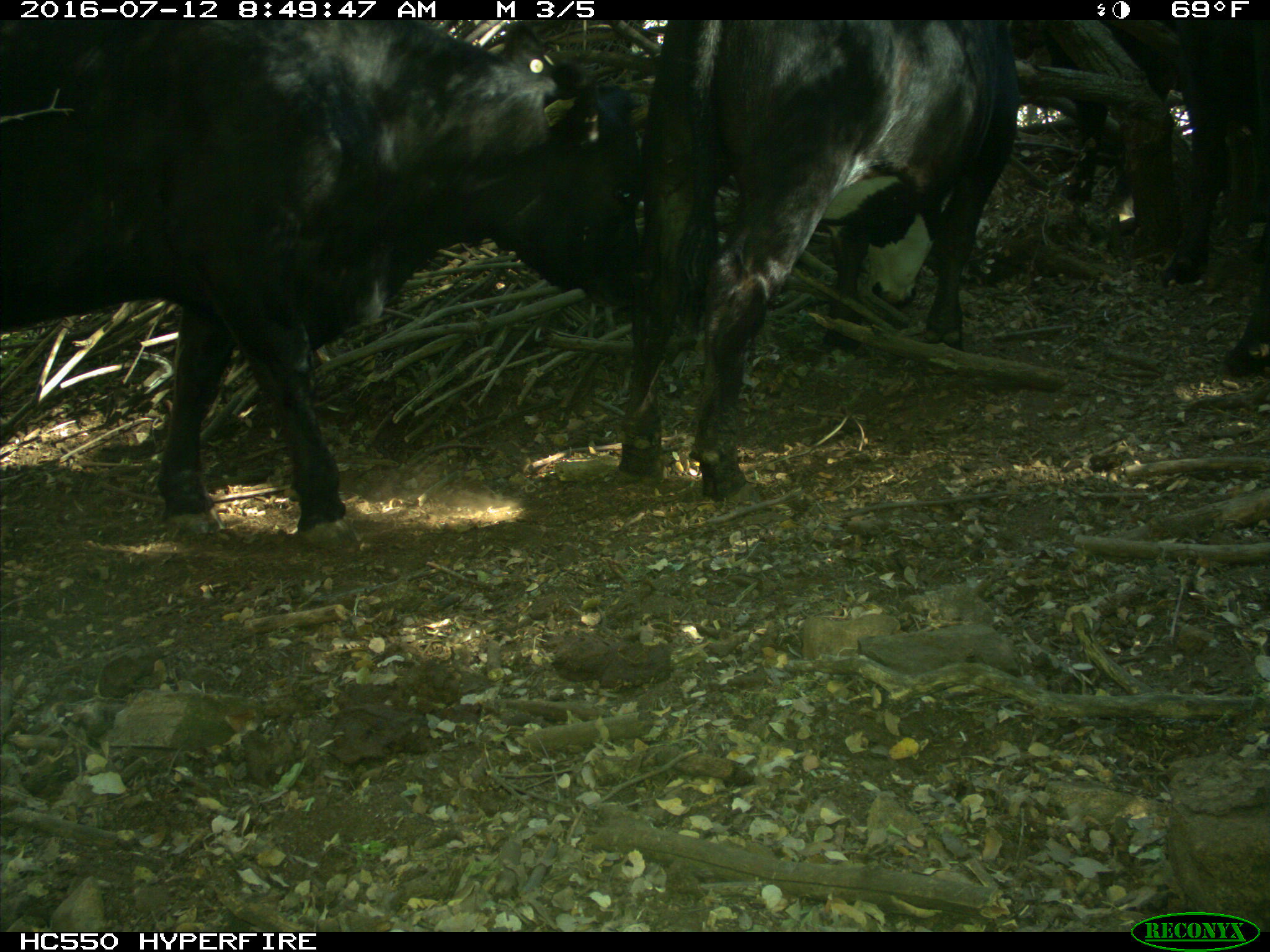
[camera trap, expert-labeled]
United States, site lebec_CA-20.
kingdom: Animalia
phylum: Chordata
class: Mammalia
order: Artiodactyla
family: Bovidae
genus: Bos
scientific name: Bos taurus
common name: domestic cow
Bos taurus (domestic cow).